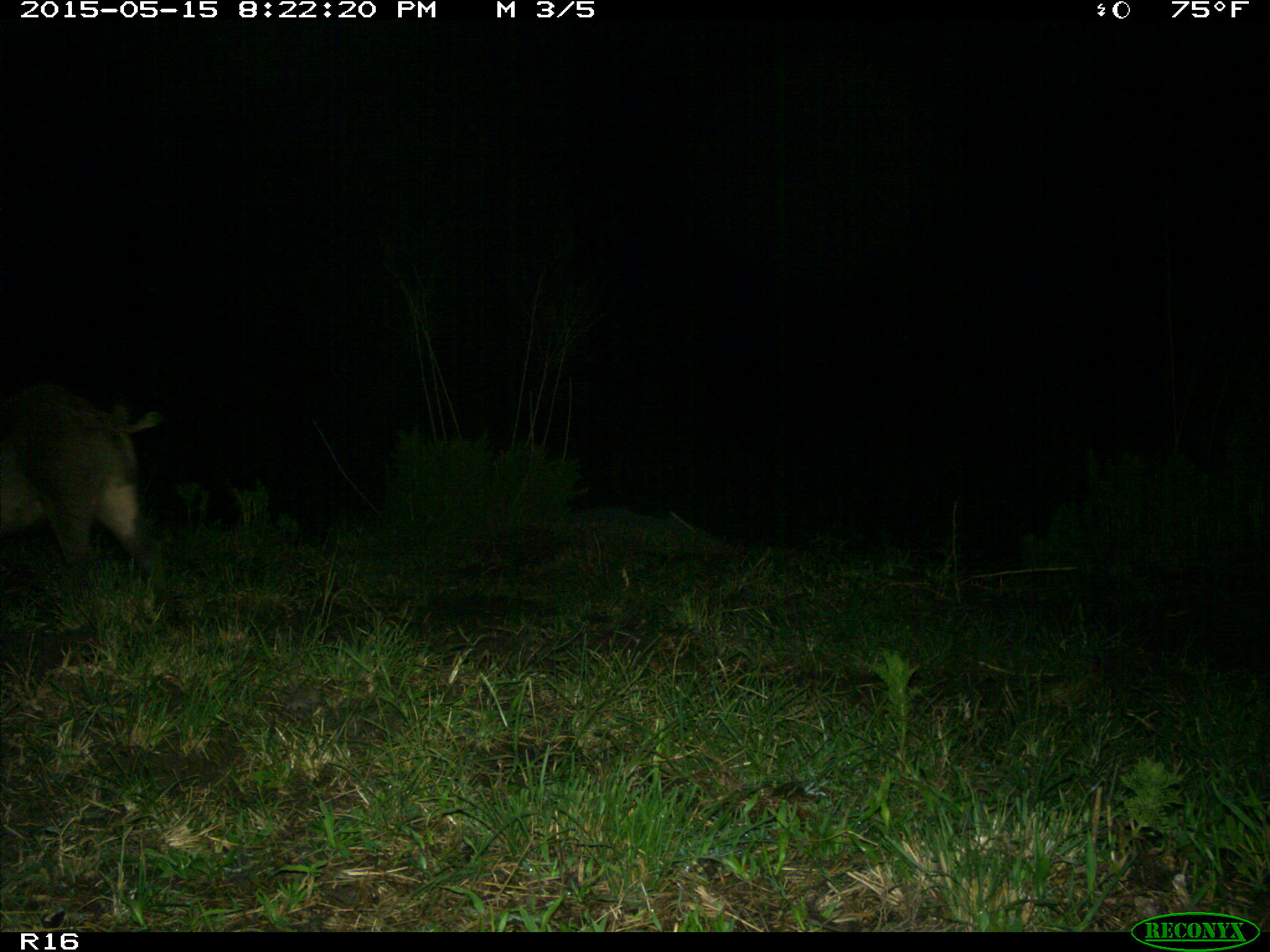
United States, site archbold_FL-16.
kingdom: Animalia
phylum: Chordata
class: Mammalia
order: Artiodactyla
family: Suidae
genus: Sus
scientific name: Sus scrofa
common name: wild boar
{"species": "Sus scrofa (wild boar)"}